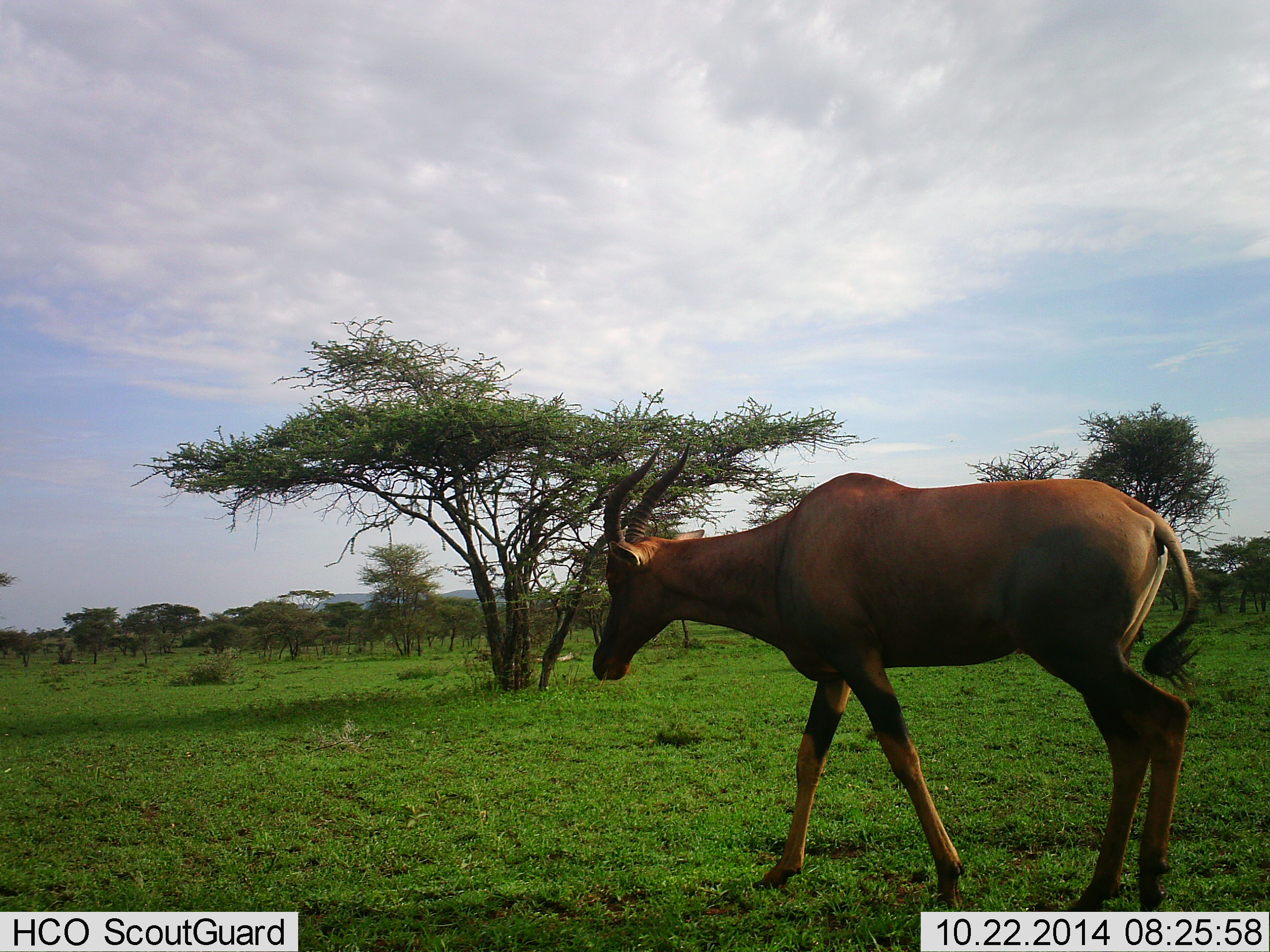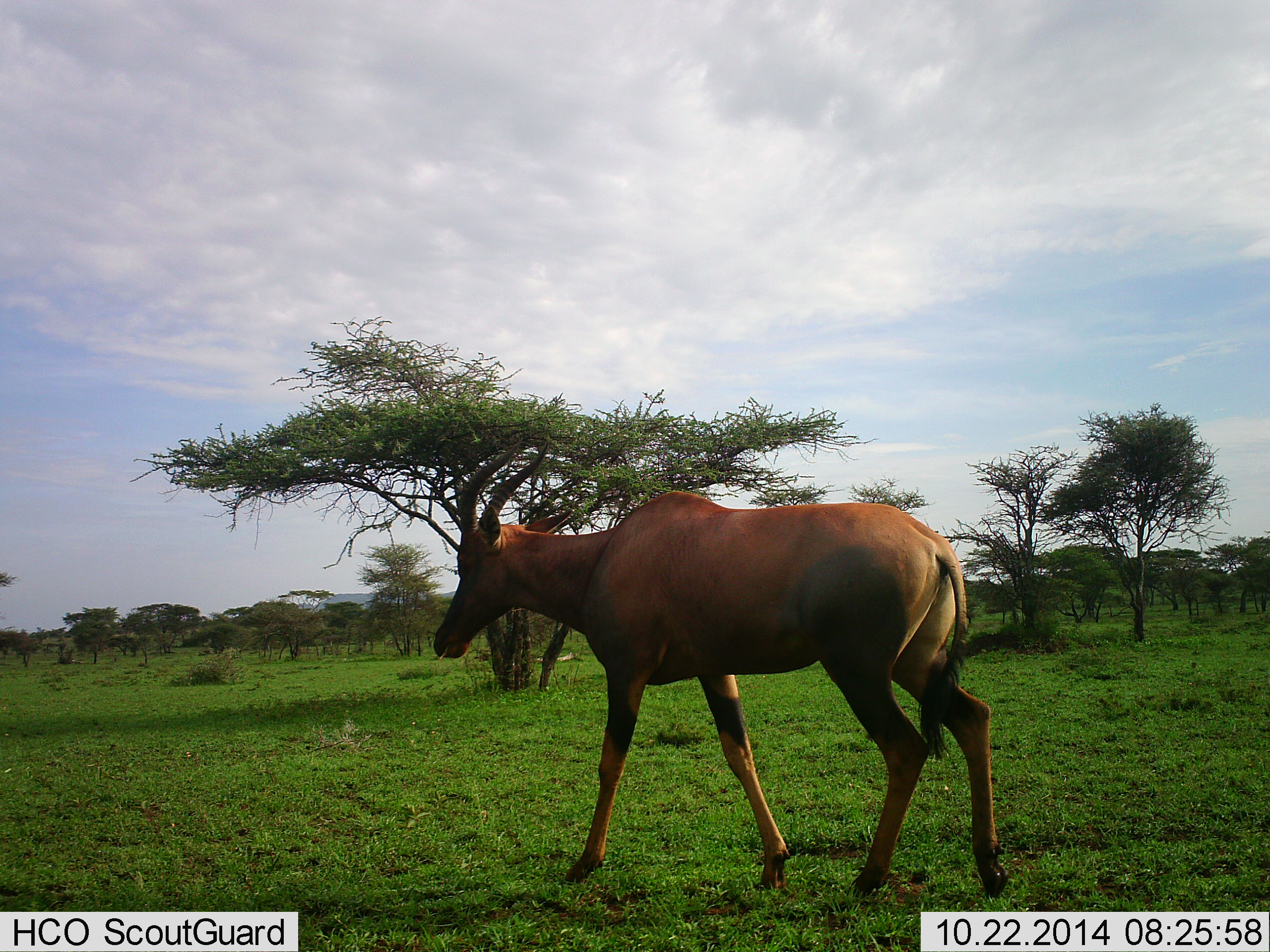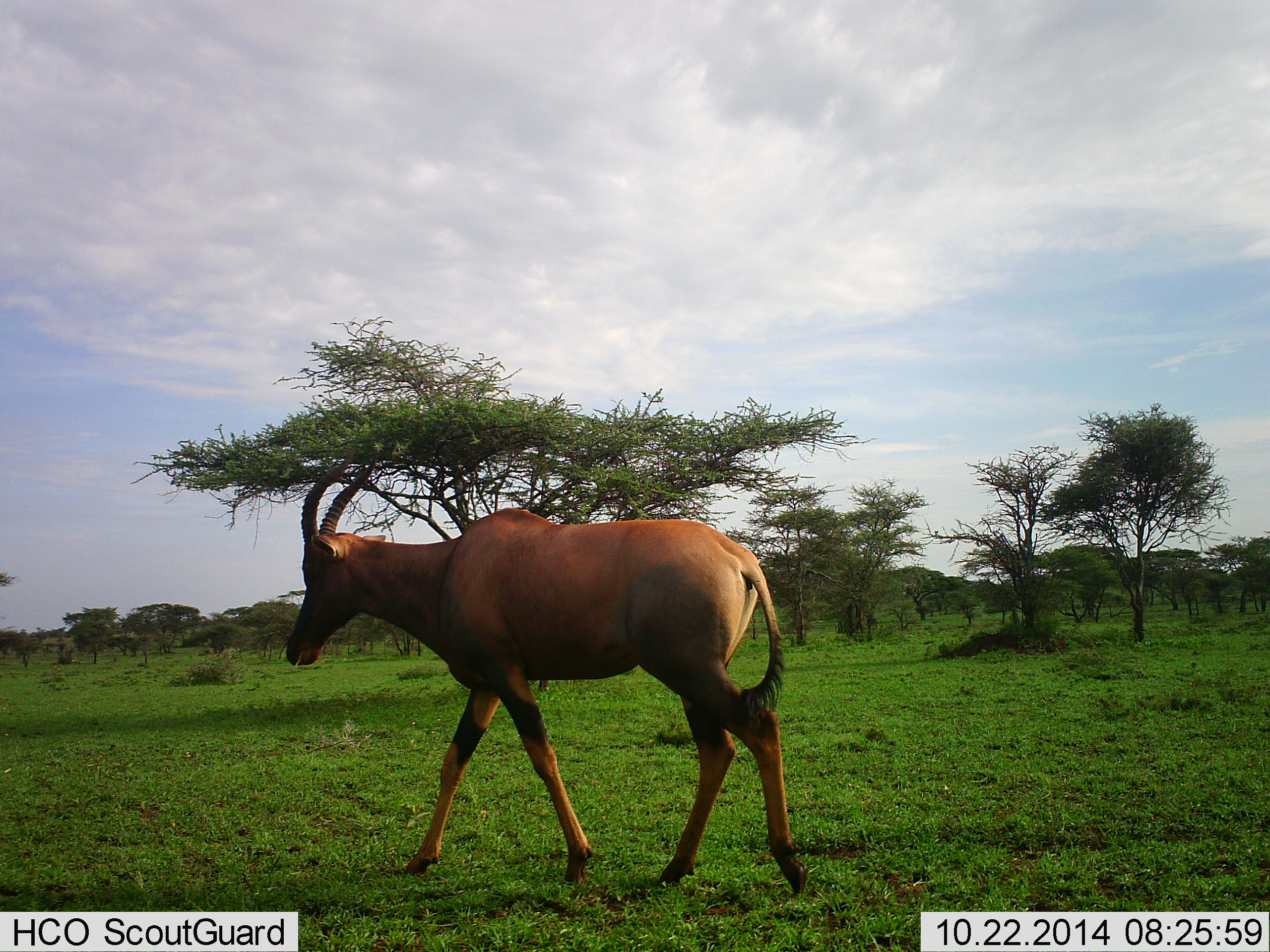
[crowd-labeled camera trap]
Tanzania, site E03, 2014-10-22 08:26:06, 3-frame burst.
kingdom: Animalia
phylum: Chordata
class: Mammalia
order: Artiodactyla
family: Bovidae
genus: Damaliscus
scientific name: Damaliscus lunatus jimela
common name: topi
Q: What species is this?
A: Topi (Damaliscus lunatus jimela).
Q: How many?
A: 1.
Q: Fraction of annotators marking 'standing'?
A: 0%.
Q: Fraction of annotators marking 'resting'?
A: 0%.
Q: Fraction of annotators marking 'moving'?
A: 100%.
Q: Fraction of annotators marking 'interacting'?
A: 0%.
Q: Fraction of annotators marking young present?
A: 0%.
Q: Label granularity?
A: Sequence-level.